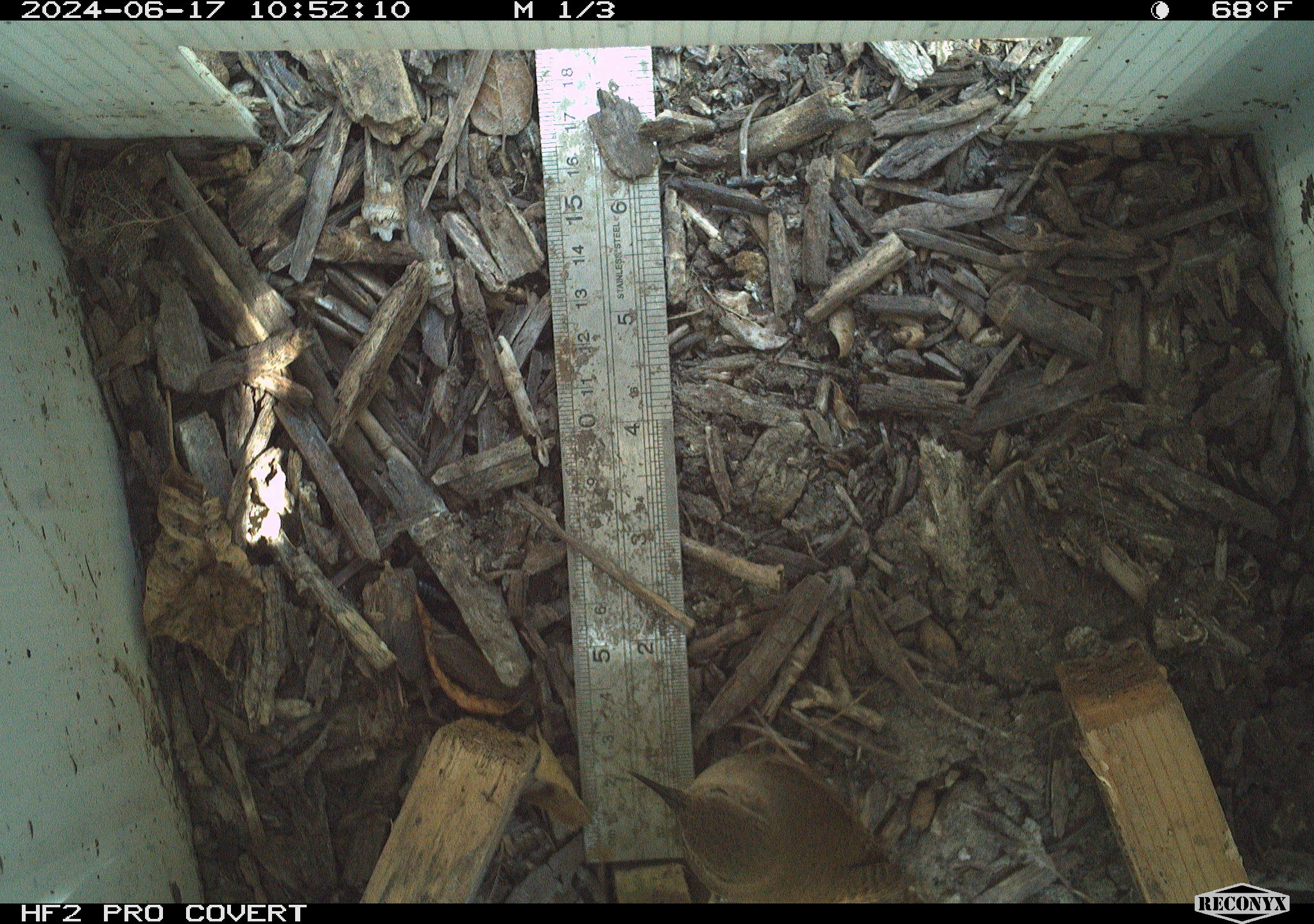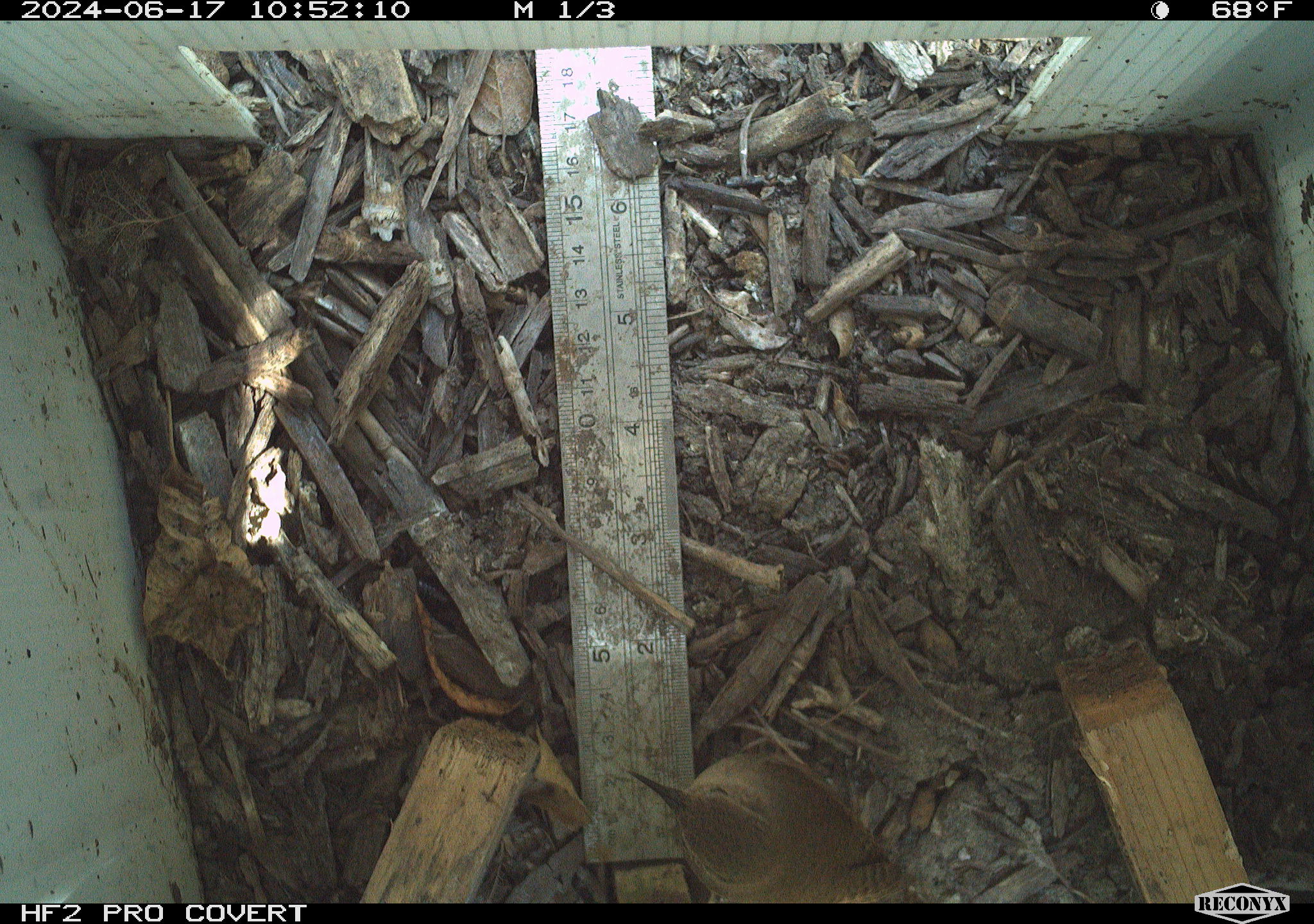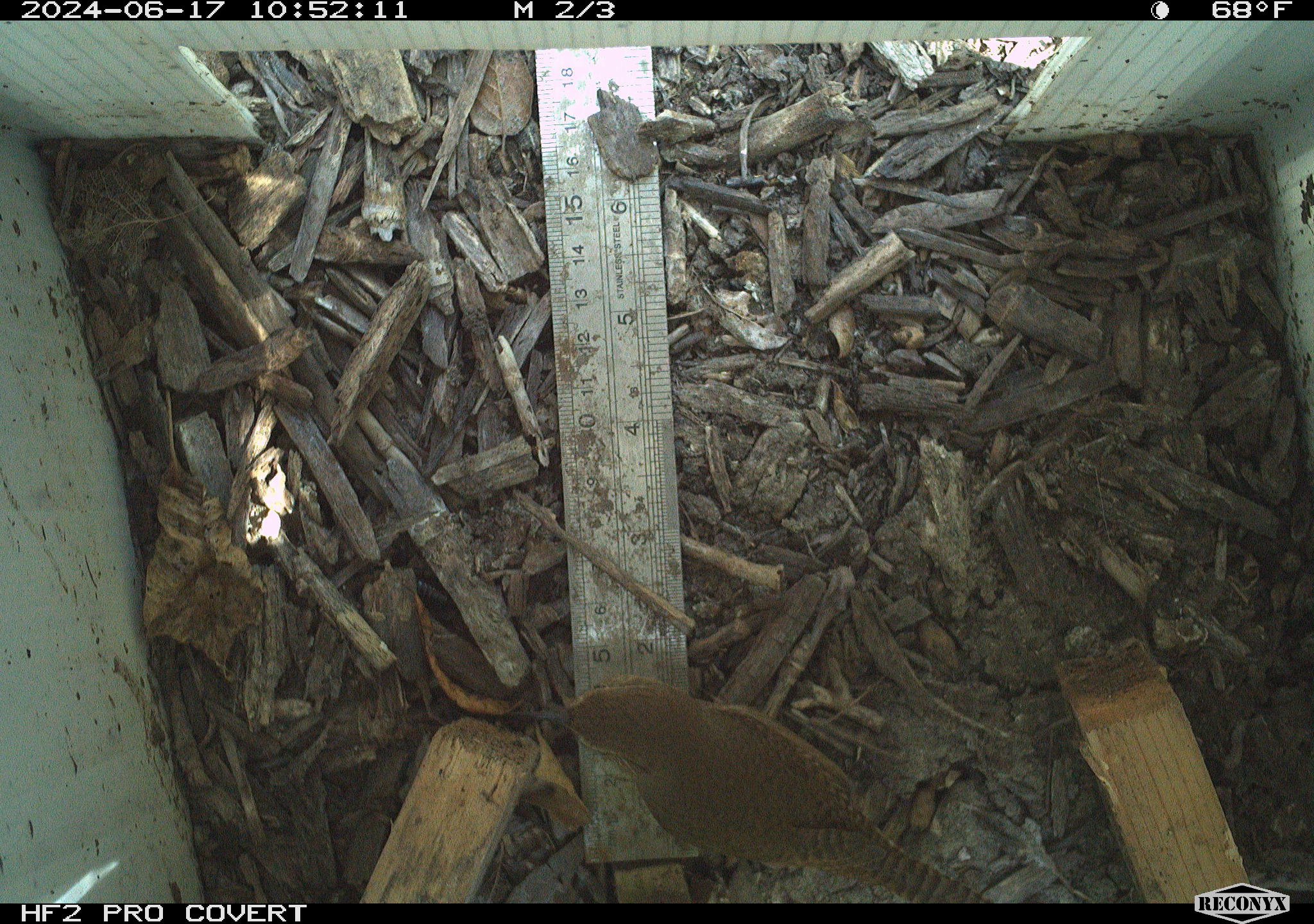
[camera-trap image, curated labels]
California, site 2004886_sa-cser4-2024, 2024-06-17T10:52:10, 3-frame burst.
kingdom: Animalia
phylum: Chordata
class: Aves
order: Passeriformes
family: Troglodytidae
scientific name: Troglodytidae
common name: wren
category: troglodytidae family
Troglodytidae family (wren) (Troglodytidae).